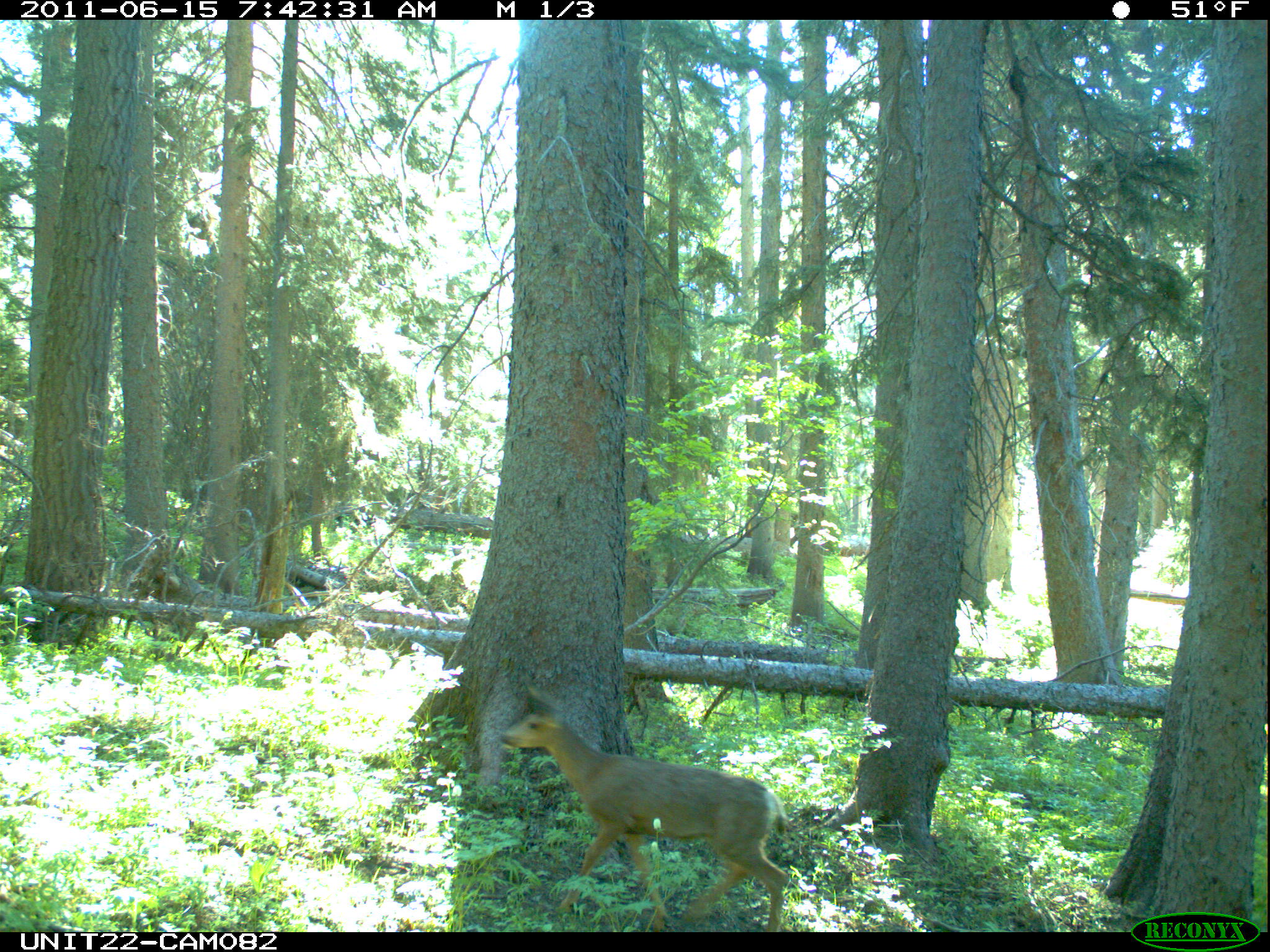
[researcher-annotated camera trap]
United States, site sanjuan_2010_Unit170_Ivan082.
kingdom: Animalia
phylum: Chordata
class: Mammalia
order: Artiodactyla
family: Cervidae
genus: Odocoileus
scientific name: Odocoileus hemionus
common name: mule deer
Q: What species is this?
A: Odocoileus hemionus (mule deer).